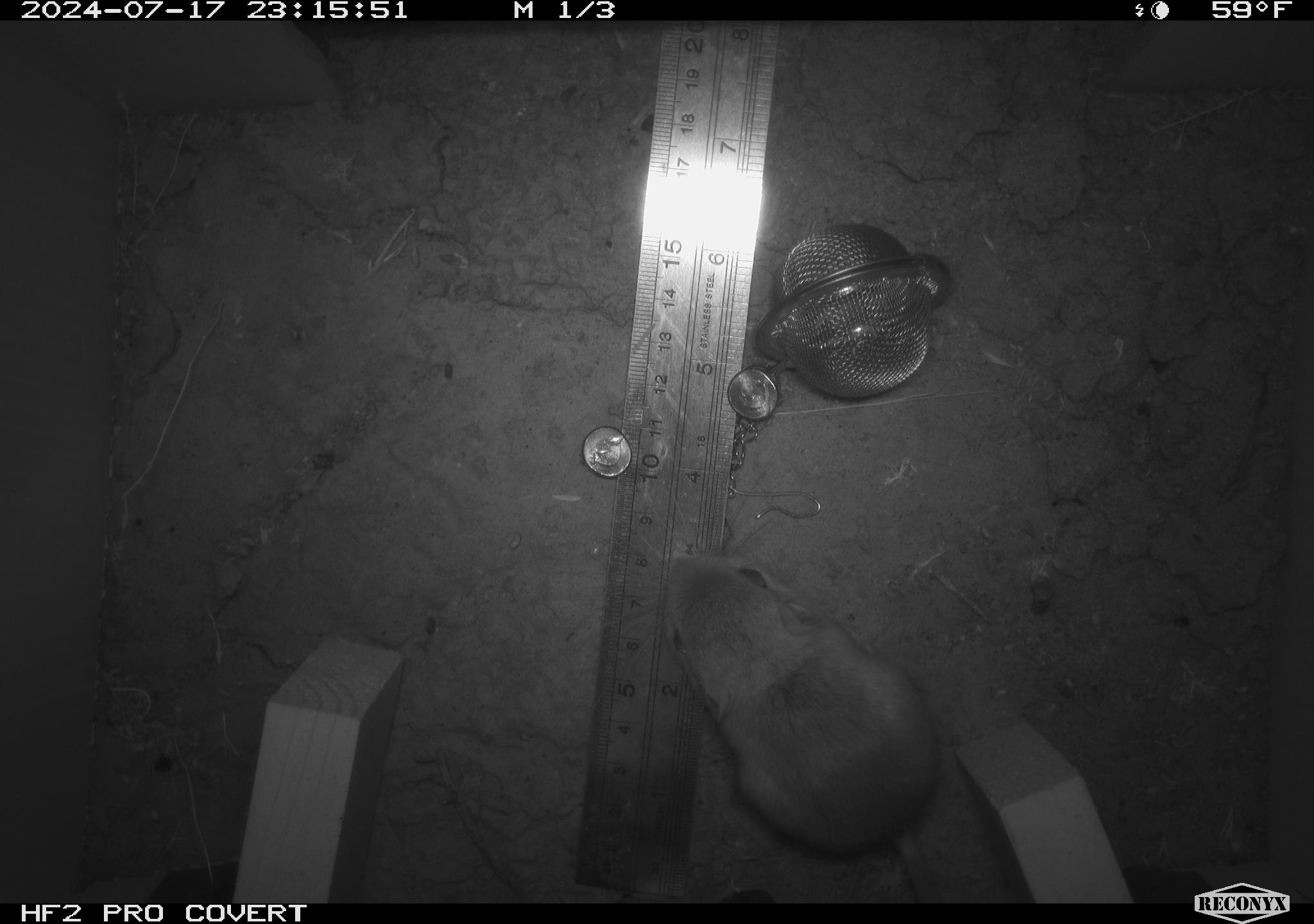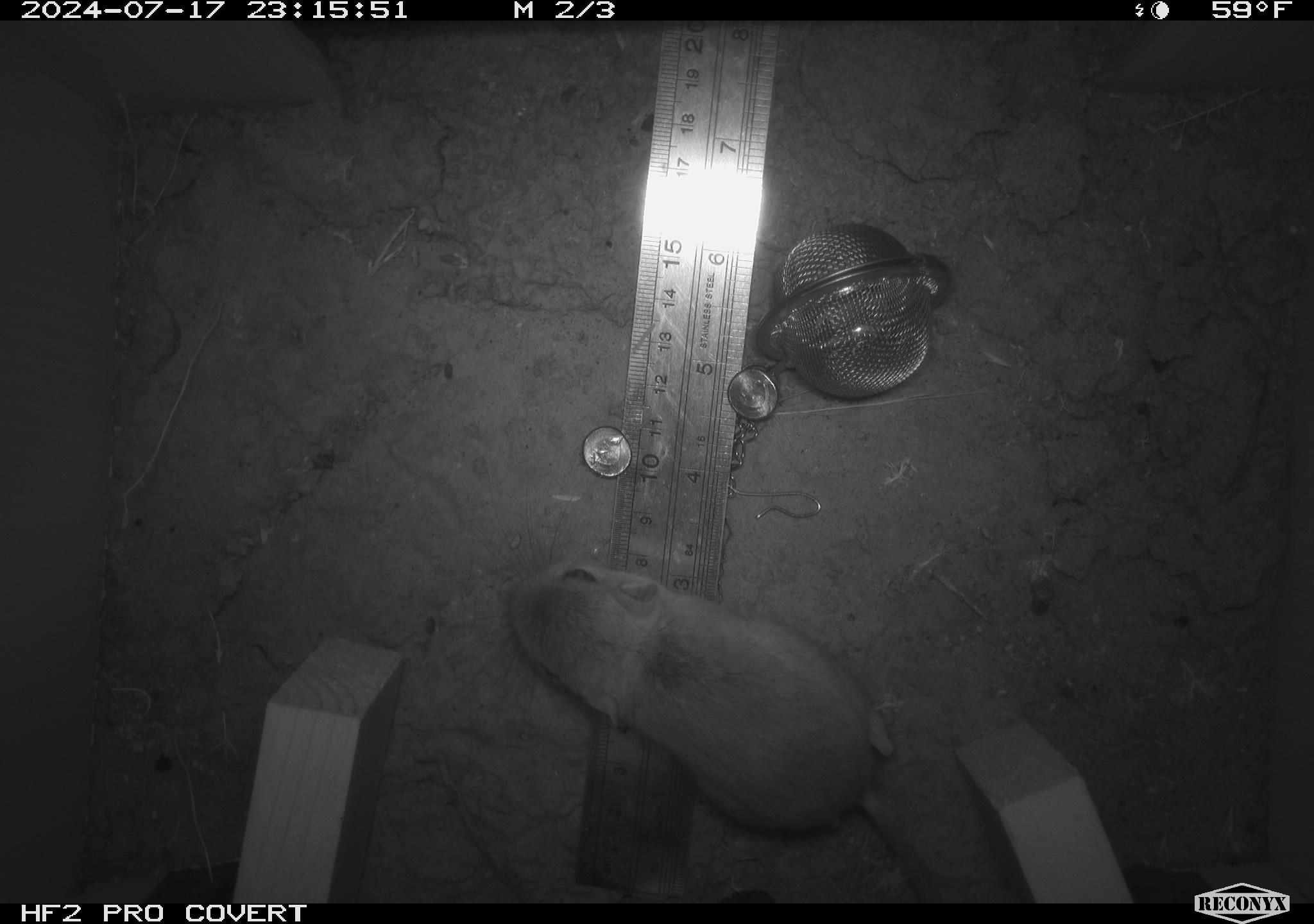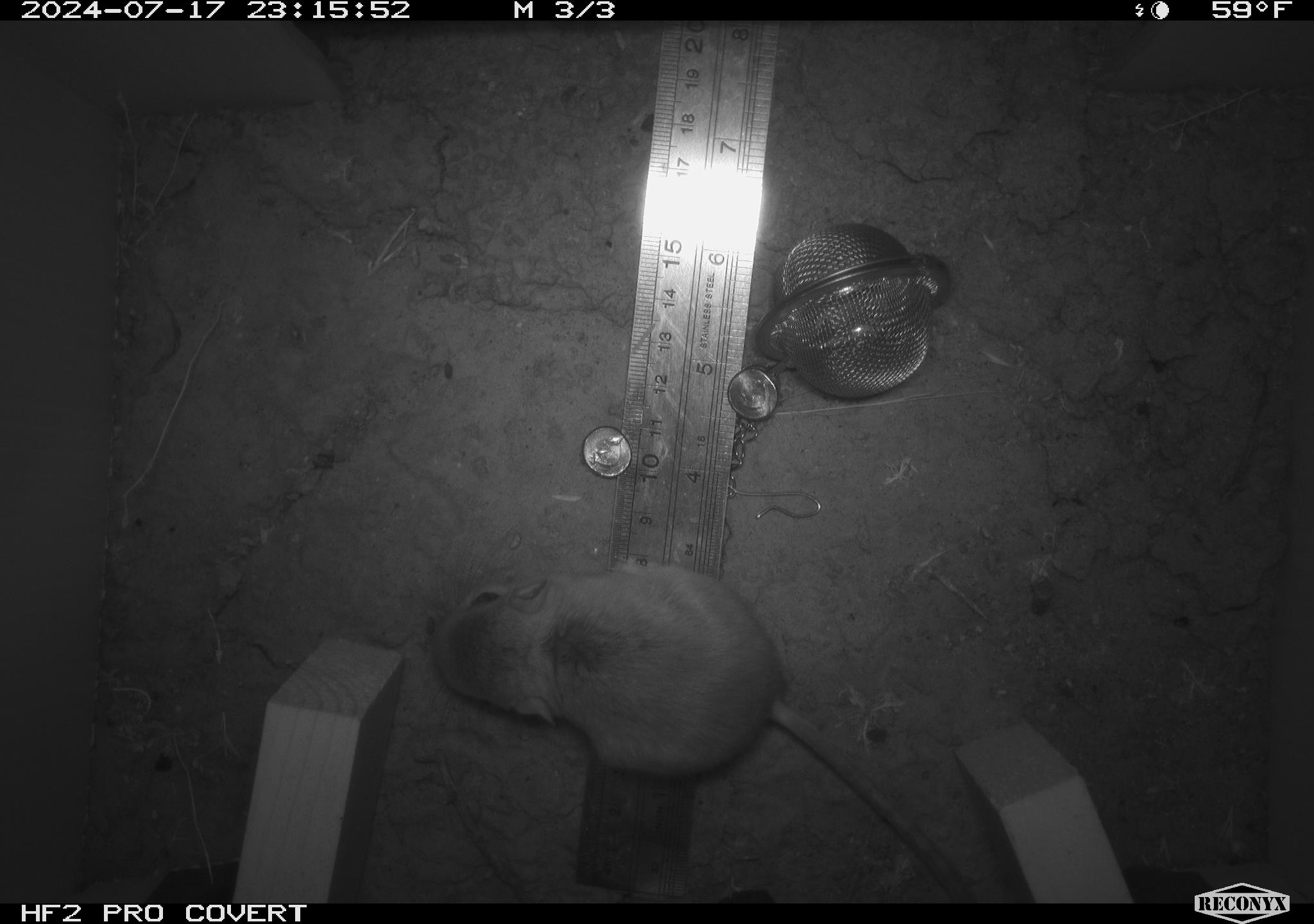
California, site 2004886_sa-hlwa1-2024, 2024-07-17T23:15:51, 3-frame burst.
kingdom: Animalia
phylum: Chordata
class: Mammalia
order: Rodentia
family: Heteromyidae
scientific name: Heteromyidae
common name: kangaroo rats and pocket mice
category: heteromyidae family